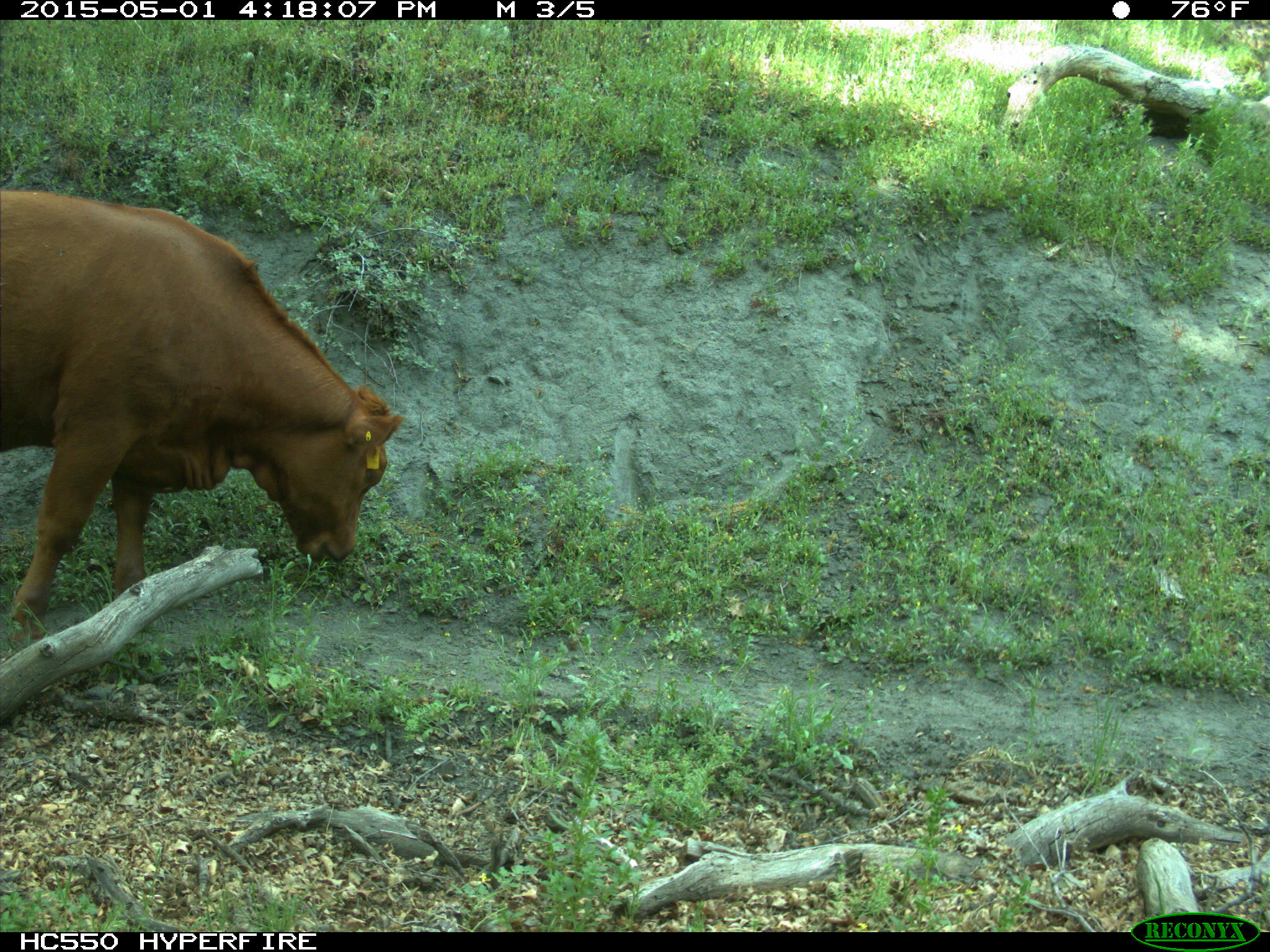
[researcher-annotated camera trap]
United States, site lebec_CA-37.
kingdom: Animalia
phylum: Chordata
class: Mammalia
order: Artiodactyla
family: Bovidae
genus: Bos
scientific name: Bos taurus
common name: domestic cow